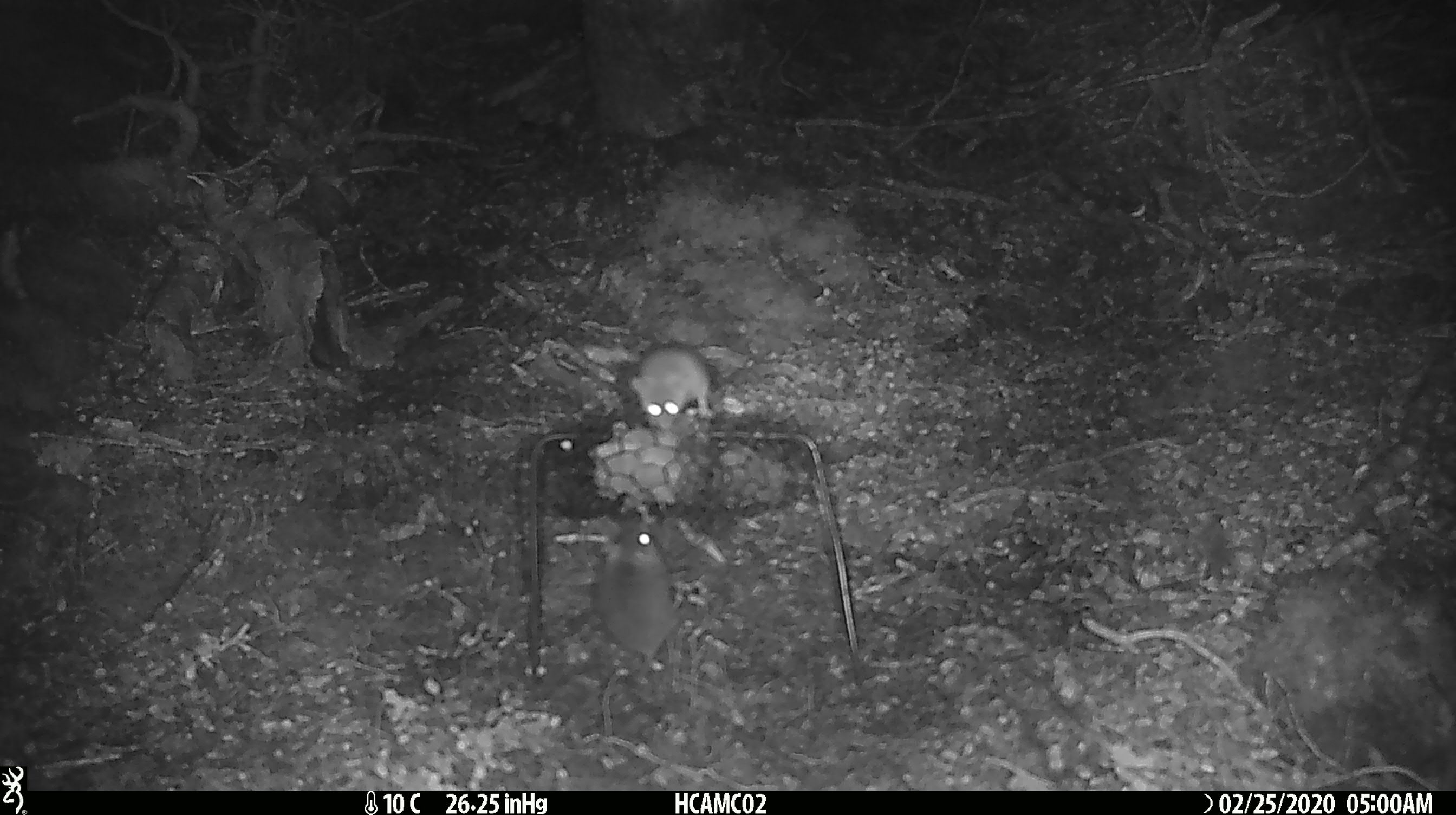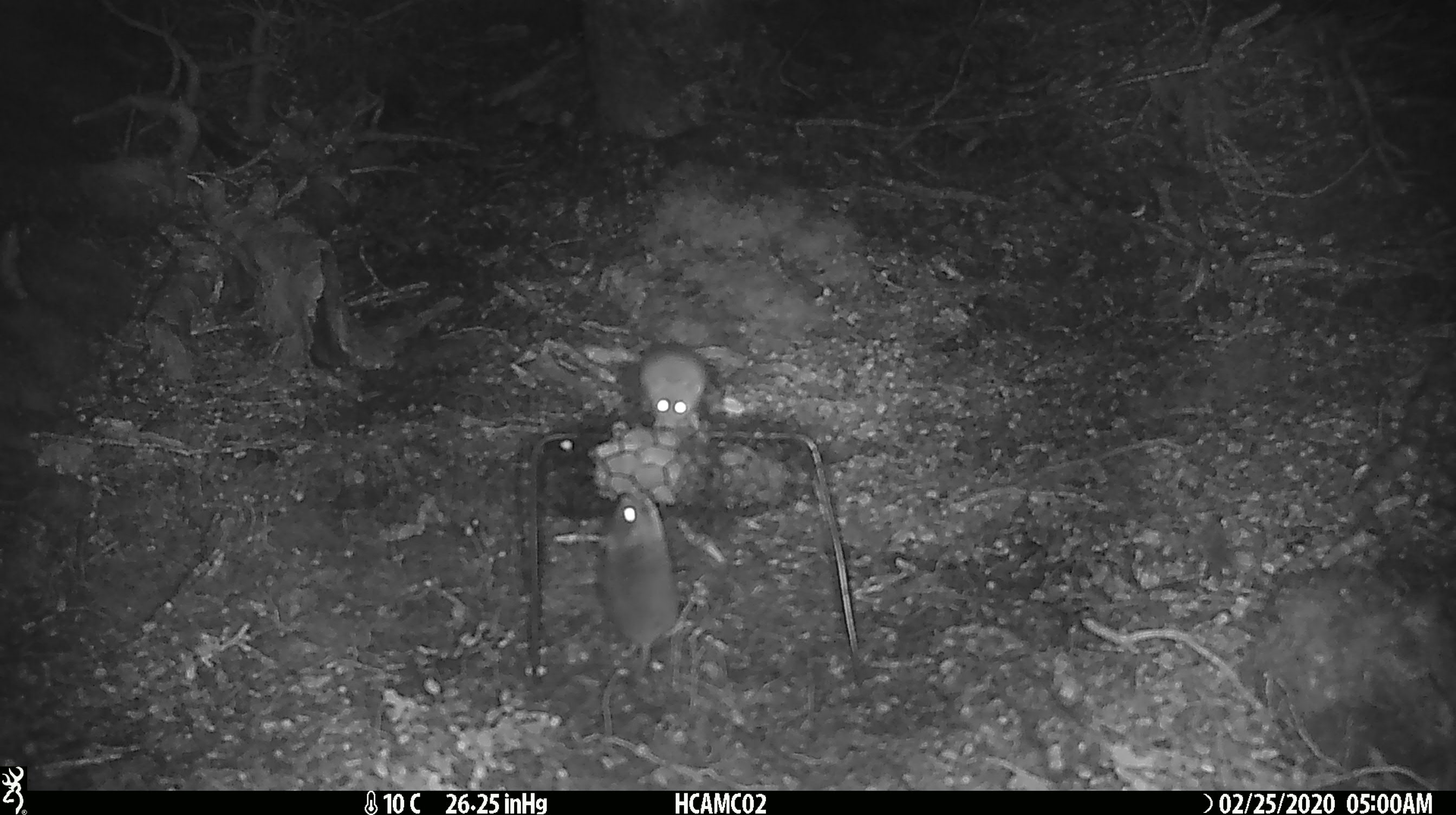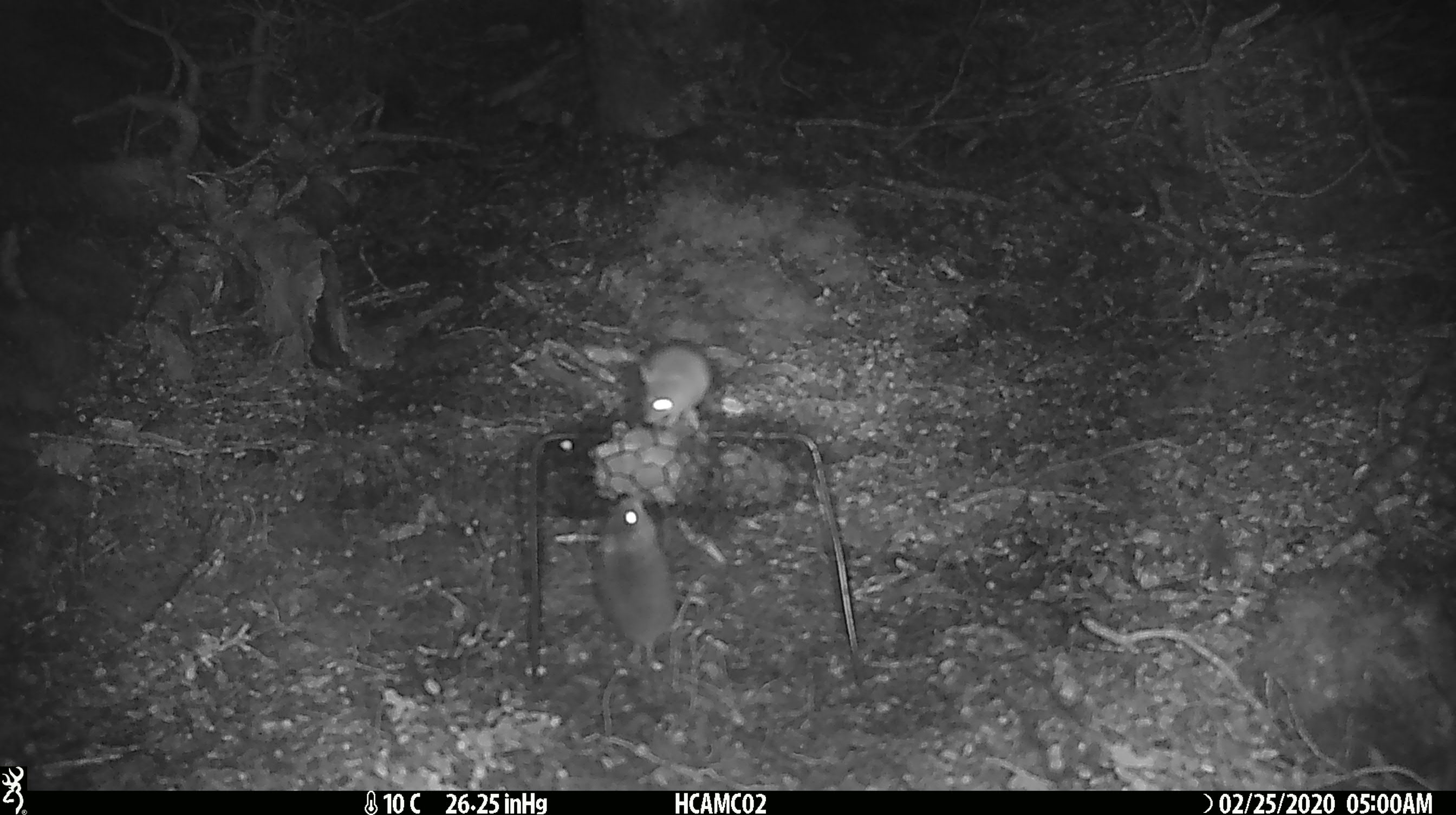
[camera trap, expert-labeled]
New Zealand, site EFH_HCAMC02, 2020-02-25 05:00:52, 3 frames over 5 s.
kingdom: Animalia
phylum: Chordata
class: Mammalia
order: Rodentia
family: Muridae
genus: Mus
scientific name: Mus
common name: mouse